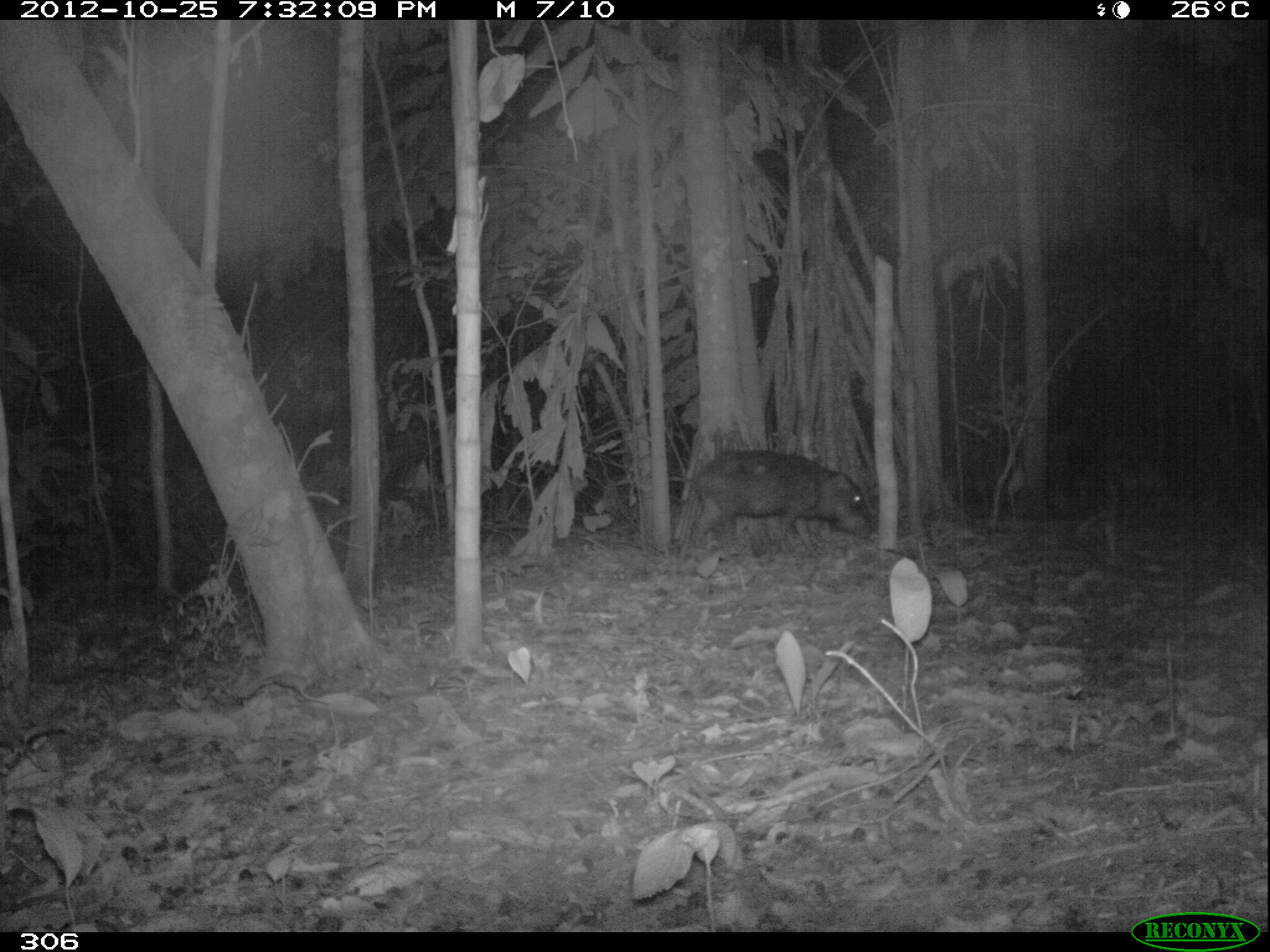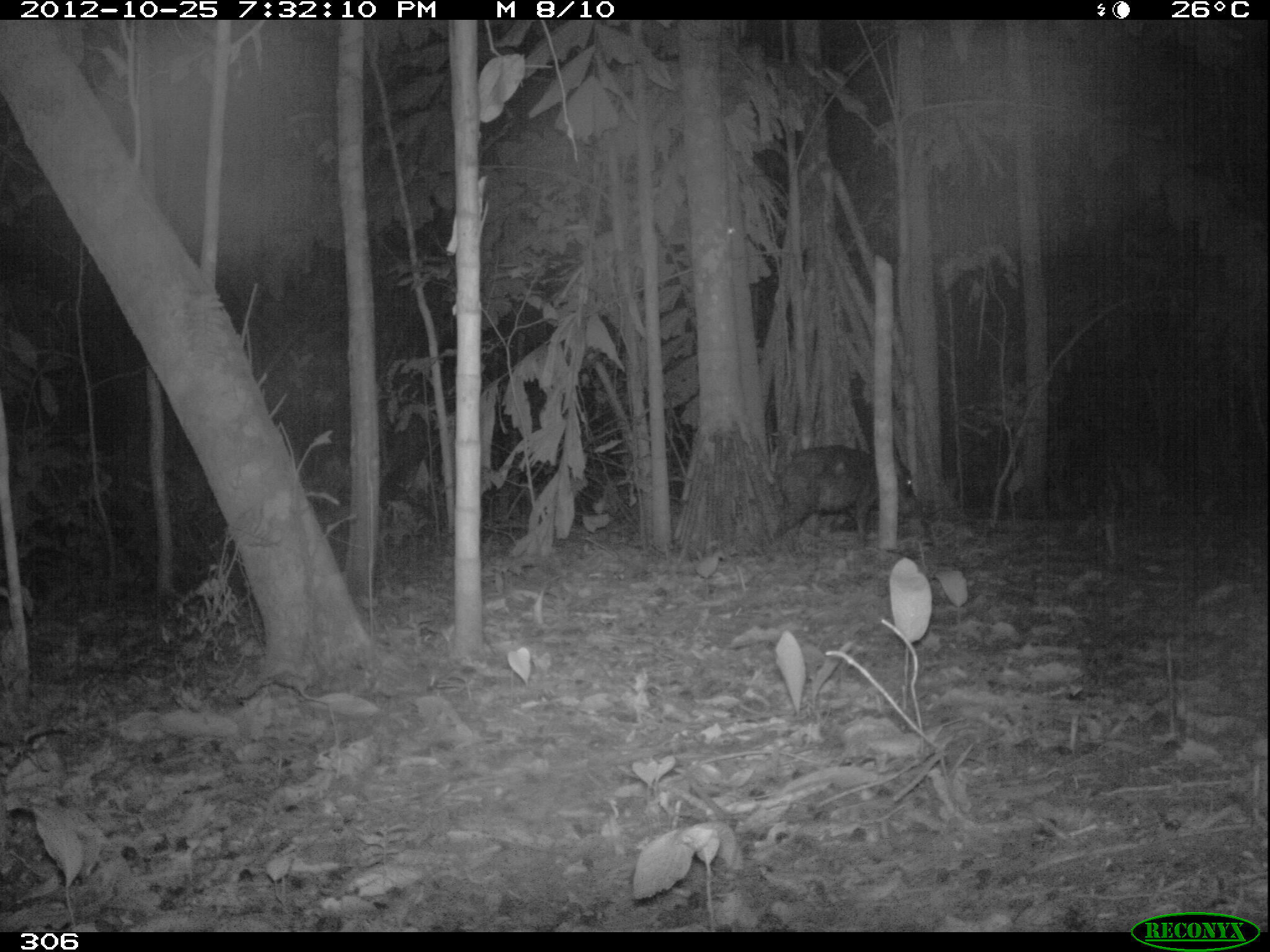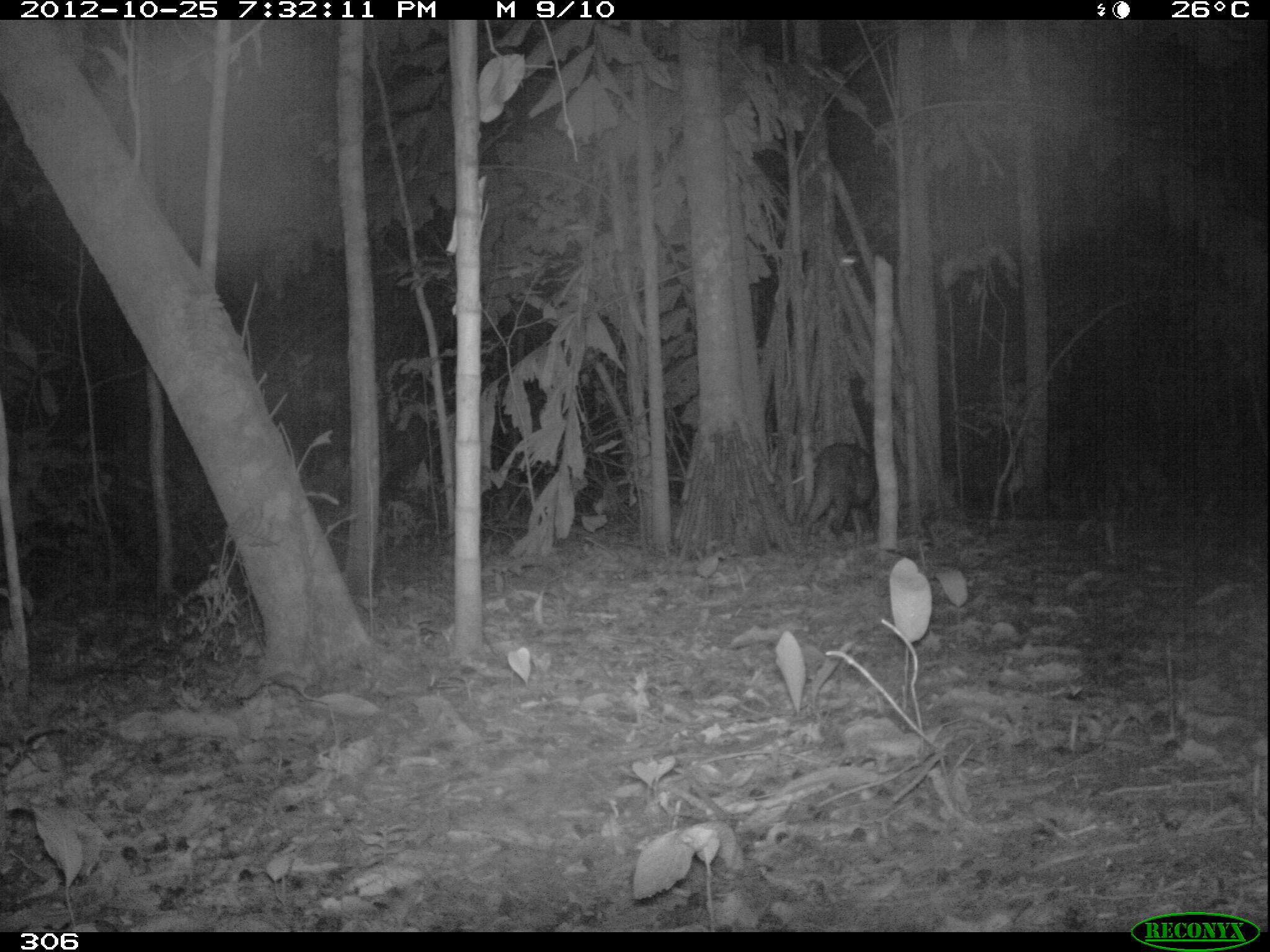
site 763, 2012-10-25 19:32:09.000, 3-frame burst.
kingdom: Animalia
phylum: Chordata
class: Mammalia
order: Artiodactyla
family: Tayassuidae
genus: Tayassu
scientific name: Tayassu pecari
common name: white-lipped peccary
Tayassu pecari (white-lipped peccary).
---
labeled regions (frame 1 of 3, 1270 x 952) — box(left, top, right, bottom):
tayassu pecari: box(679, 450, 874, 559)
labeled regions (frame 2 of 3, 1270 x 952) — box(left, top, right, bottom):
tayassu pecari: box(774, 444, 922, 543)